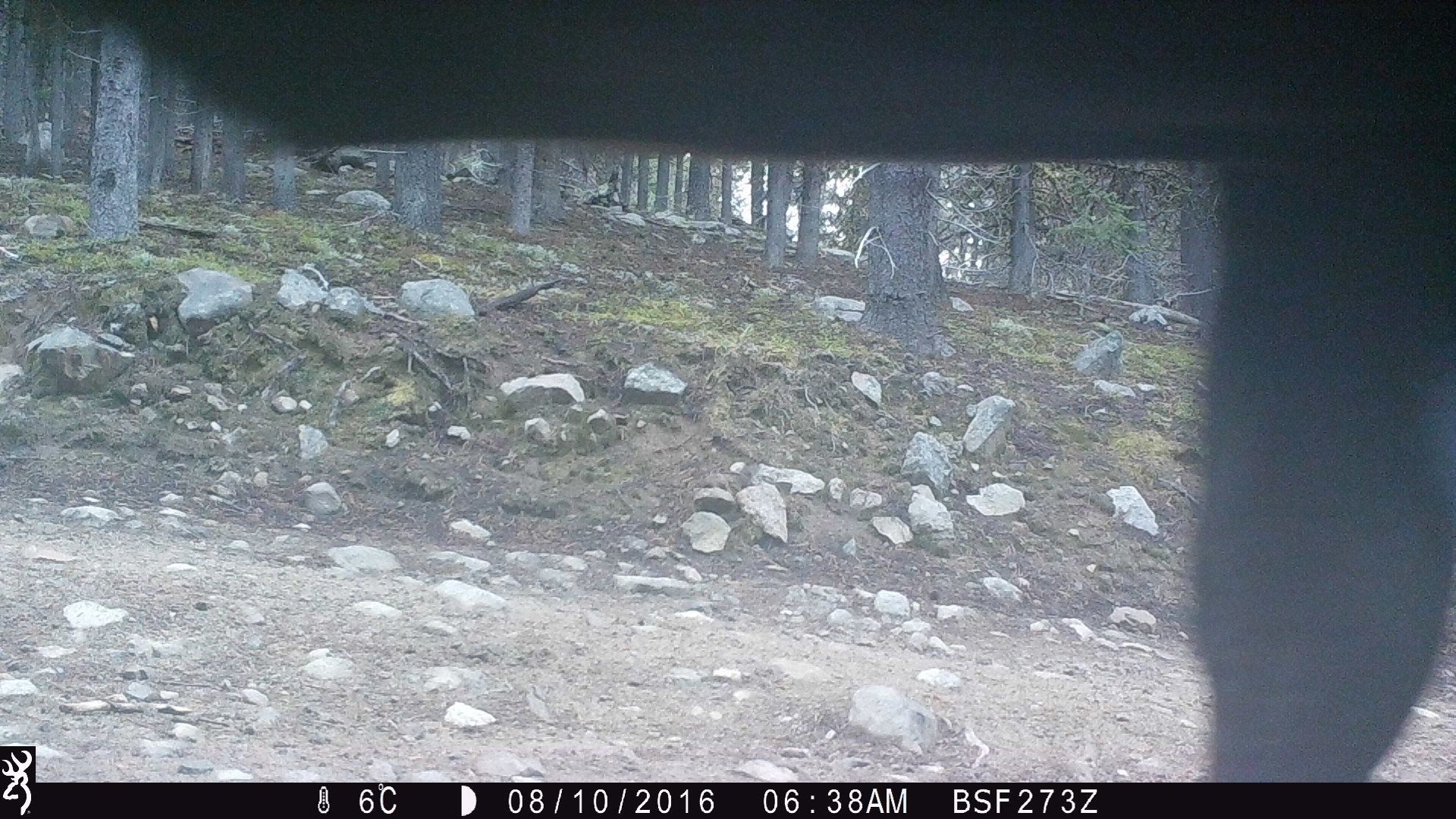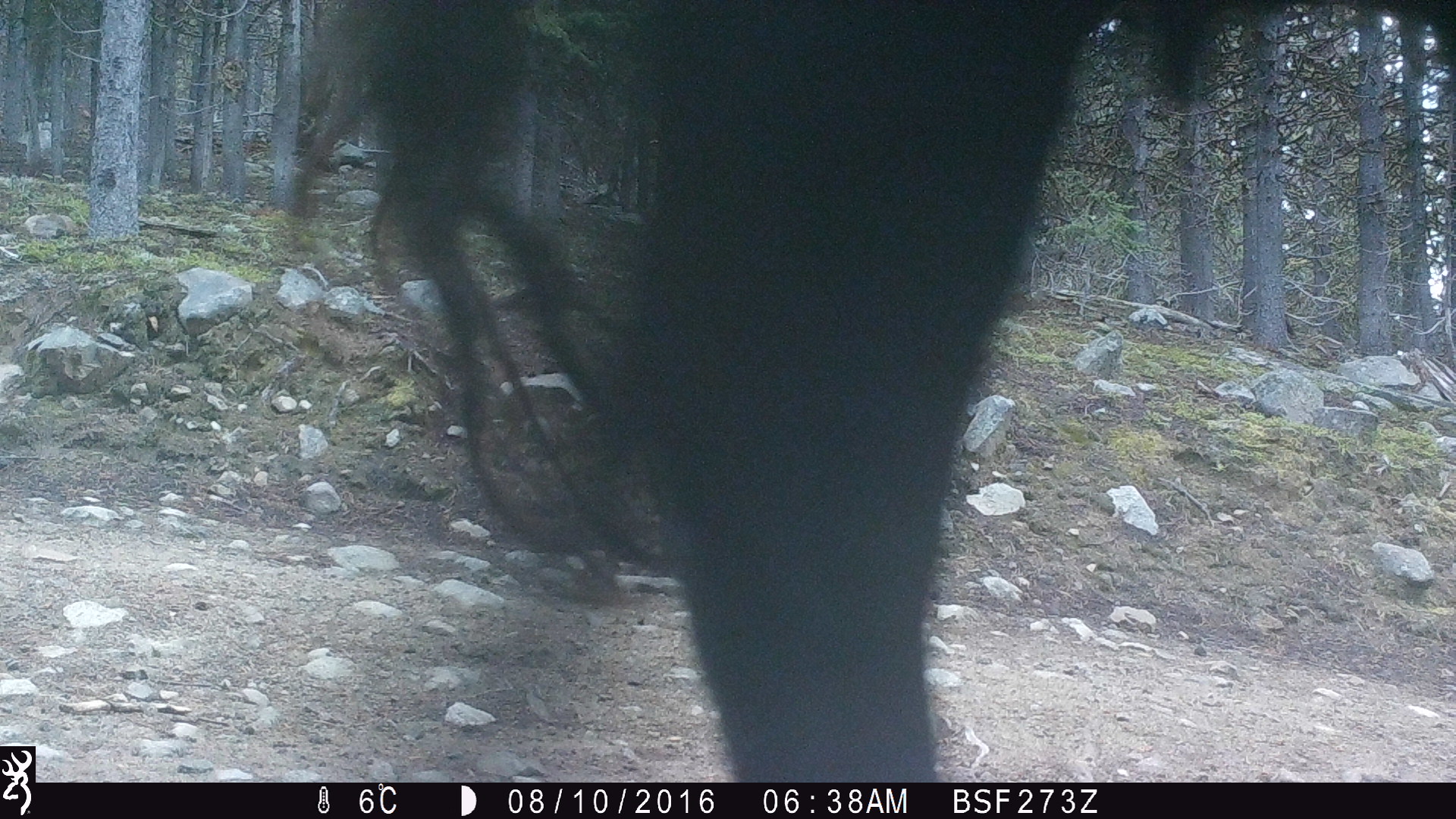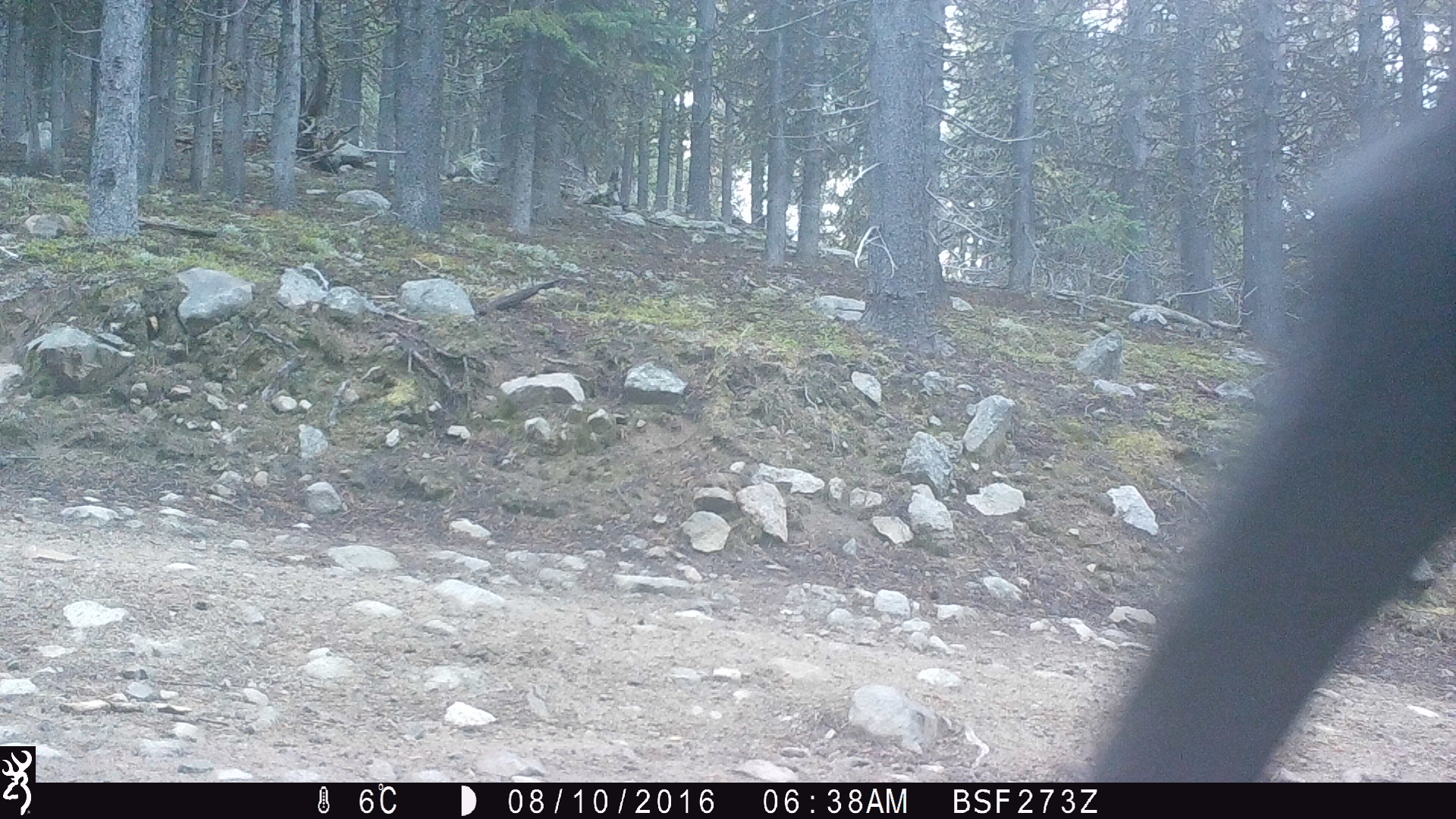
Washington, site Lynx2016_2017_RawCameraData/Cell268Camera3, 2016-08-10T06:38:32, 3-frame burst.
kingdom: Animalia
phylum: Chordata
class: Mammalia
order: Artiodactyla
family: Bovidae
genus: Bos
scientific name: Bos taurus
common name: domestic cattle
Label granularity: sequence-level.